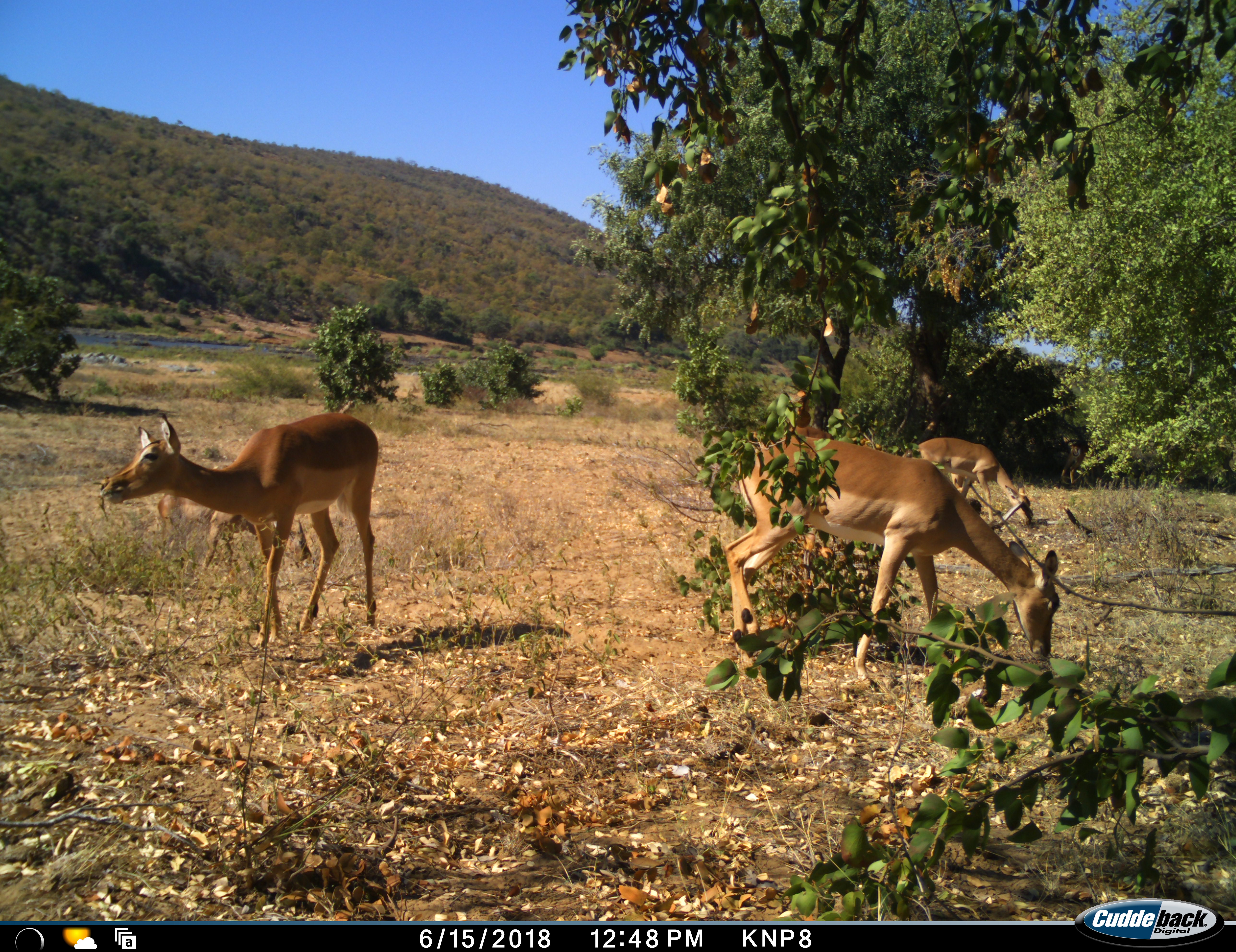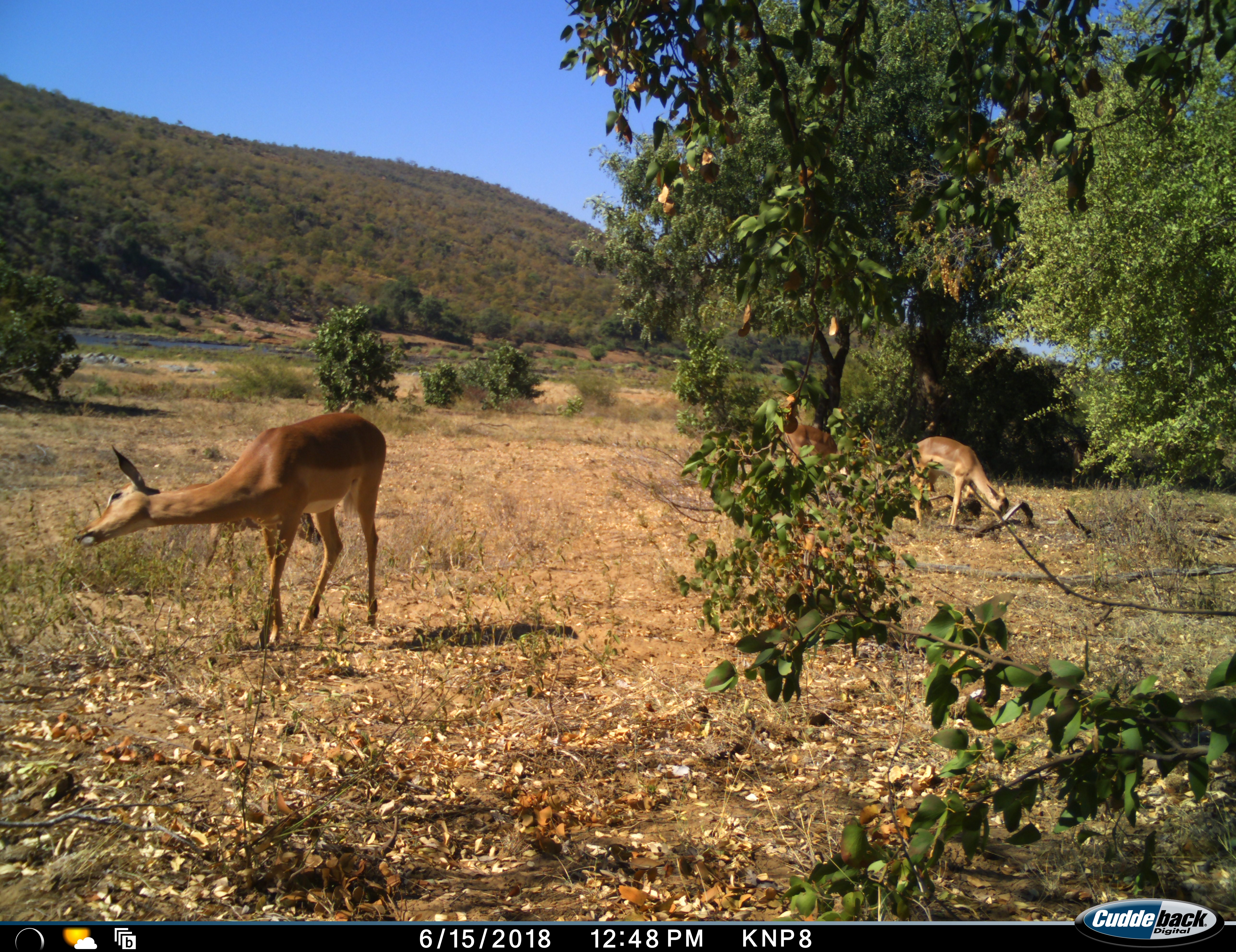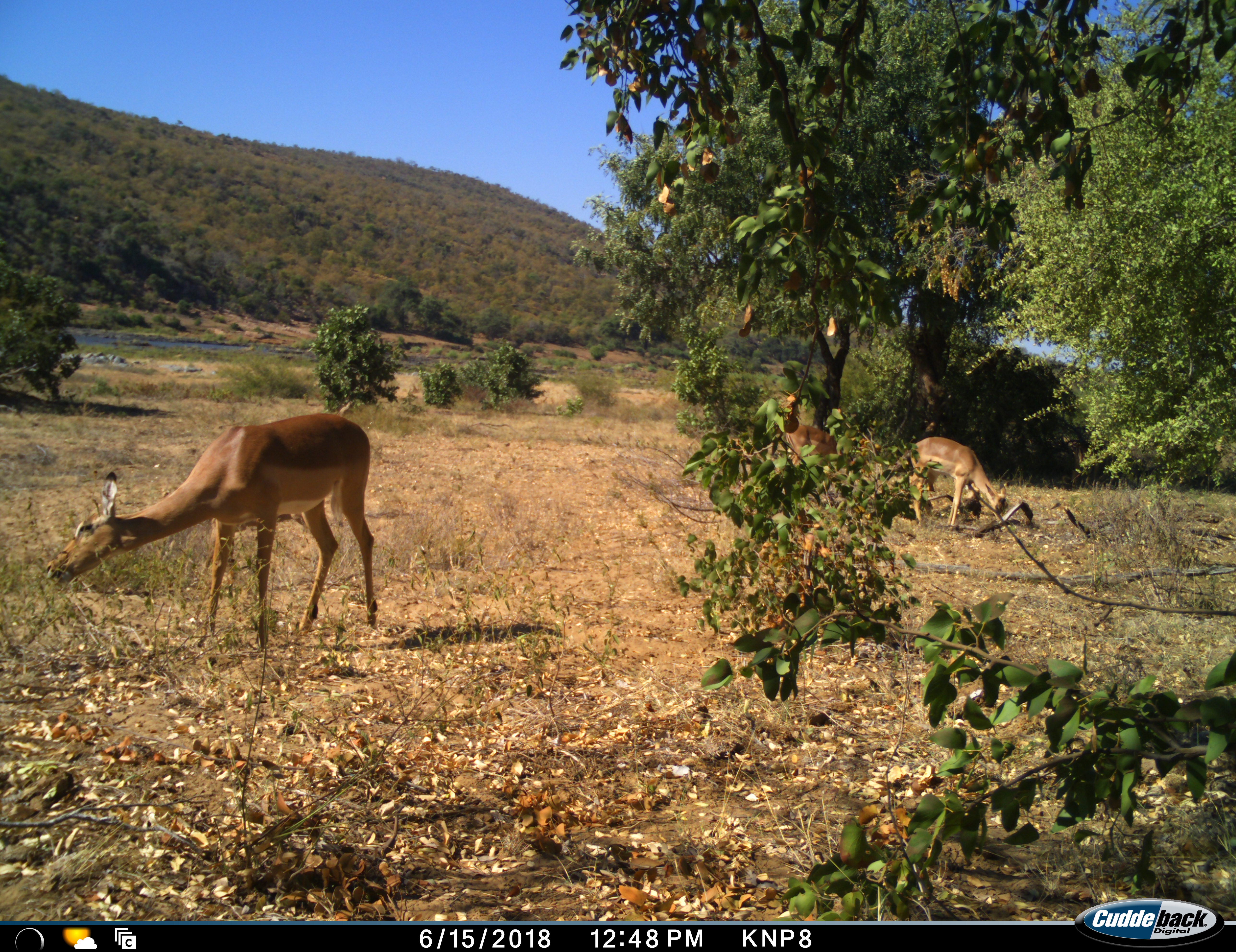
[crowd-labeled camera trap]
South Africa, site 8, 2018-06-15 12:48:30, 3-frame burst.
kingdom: Animalia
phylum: Chordata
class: Mammalia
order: Artiodactyla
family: Bovidae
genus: Aepyceros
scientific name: Aepyceros melampus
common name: impala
Impala (Aepyceros melampus), count 4. Behavior (volunteer vote fractions): standing 44%, resting 0%, moving 33%, interacting 0%. Young present (vote fraction): 22%. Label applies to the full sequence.